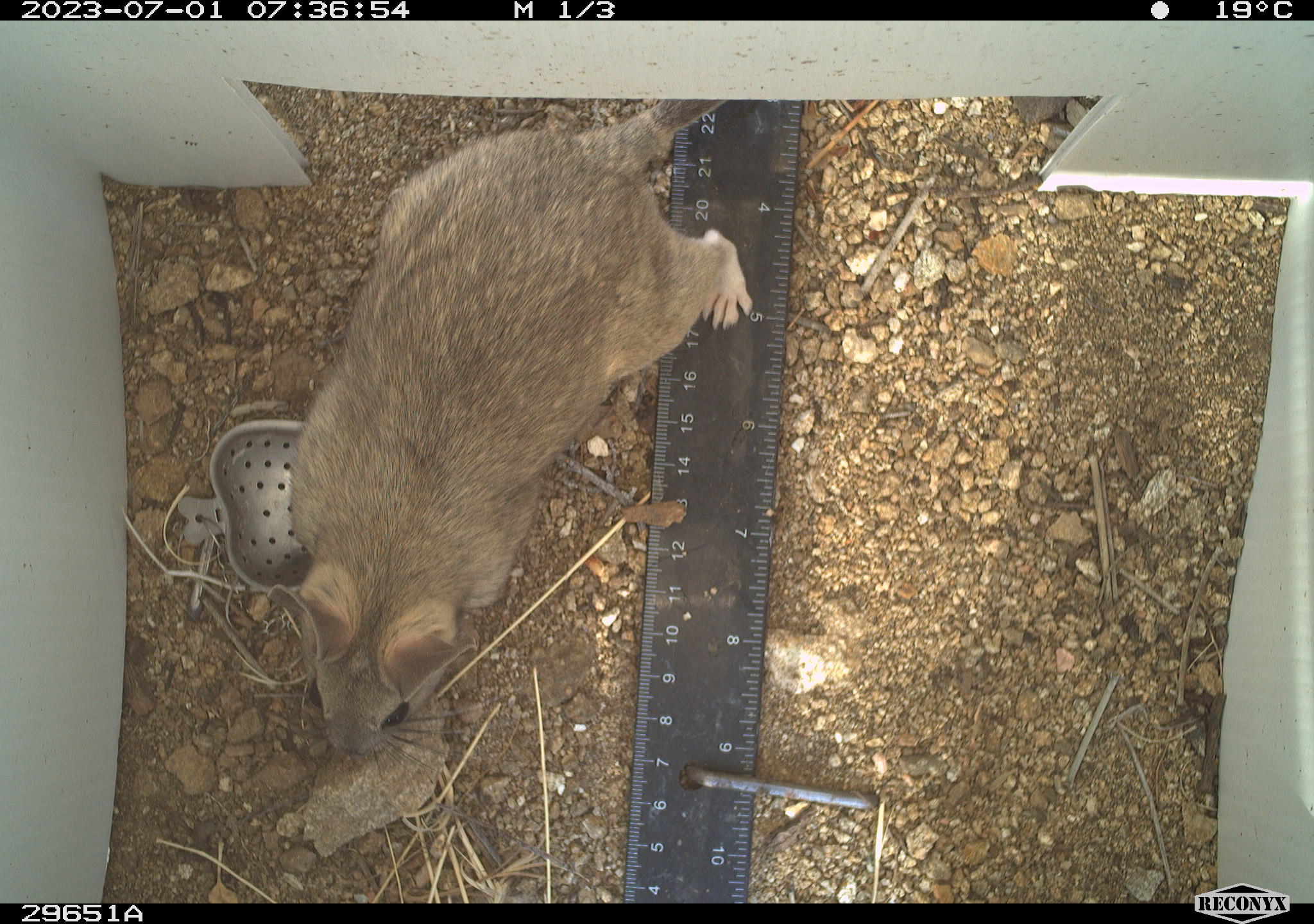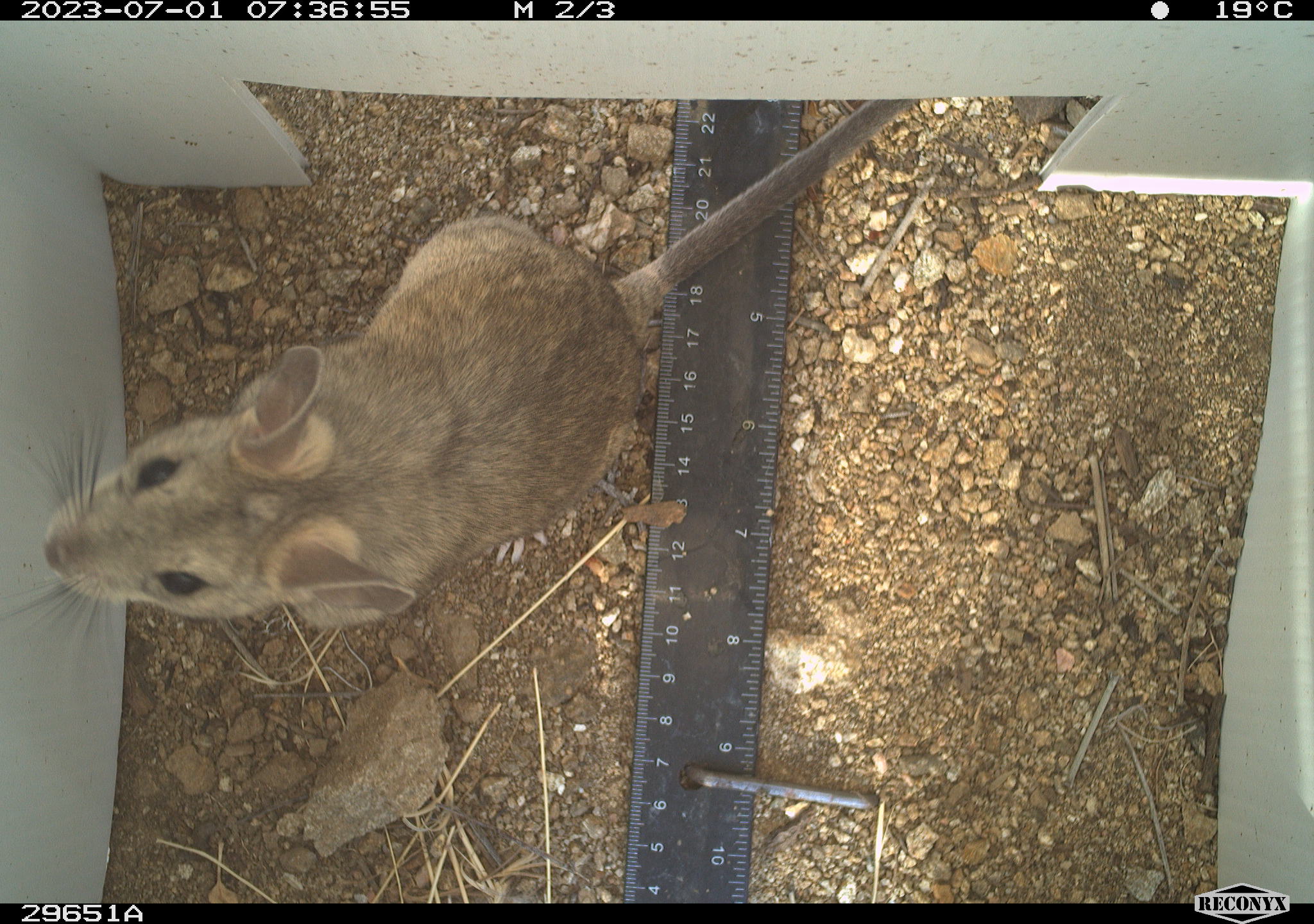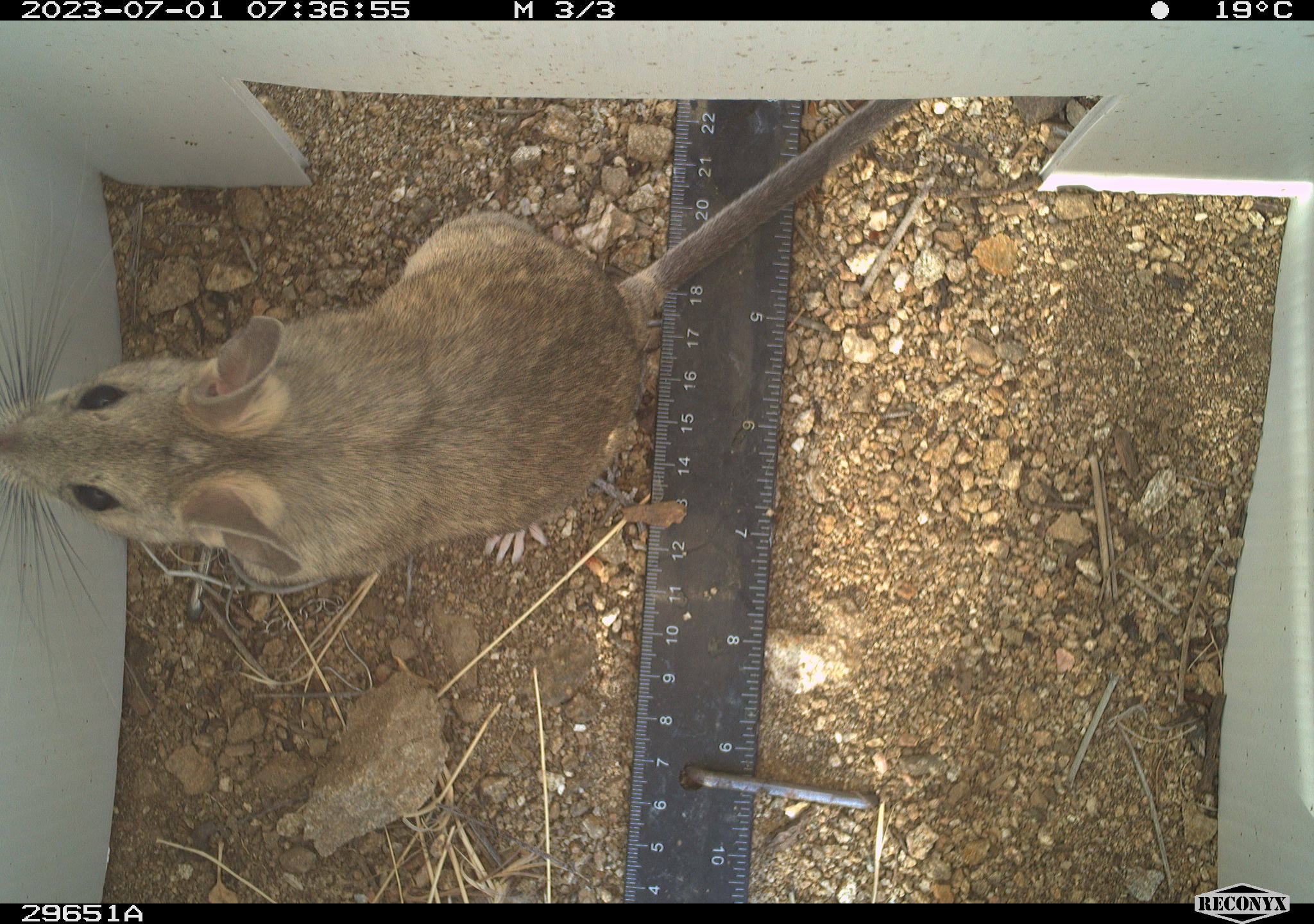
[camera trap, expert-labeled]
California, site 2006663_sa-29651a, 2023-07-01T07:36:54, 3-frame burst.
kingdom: Animalia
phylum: Chordata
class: Mammalia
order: Rodentia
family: Cricetidae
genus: Neotoma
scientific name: Neotoma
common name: pack rat or woodrat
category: neotoma species